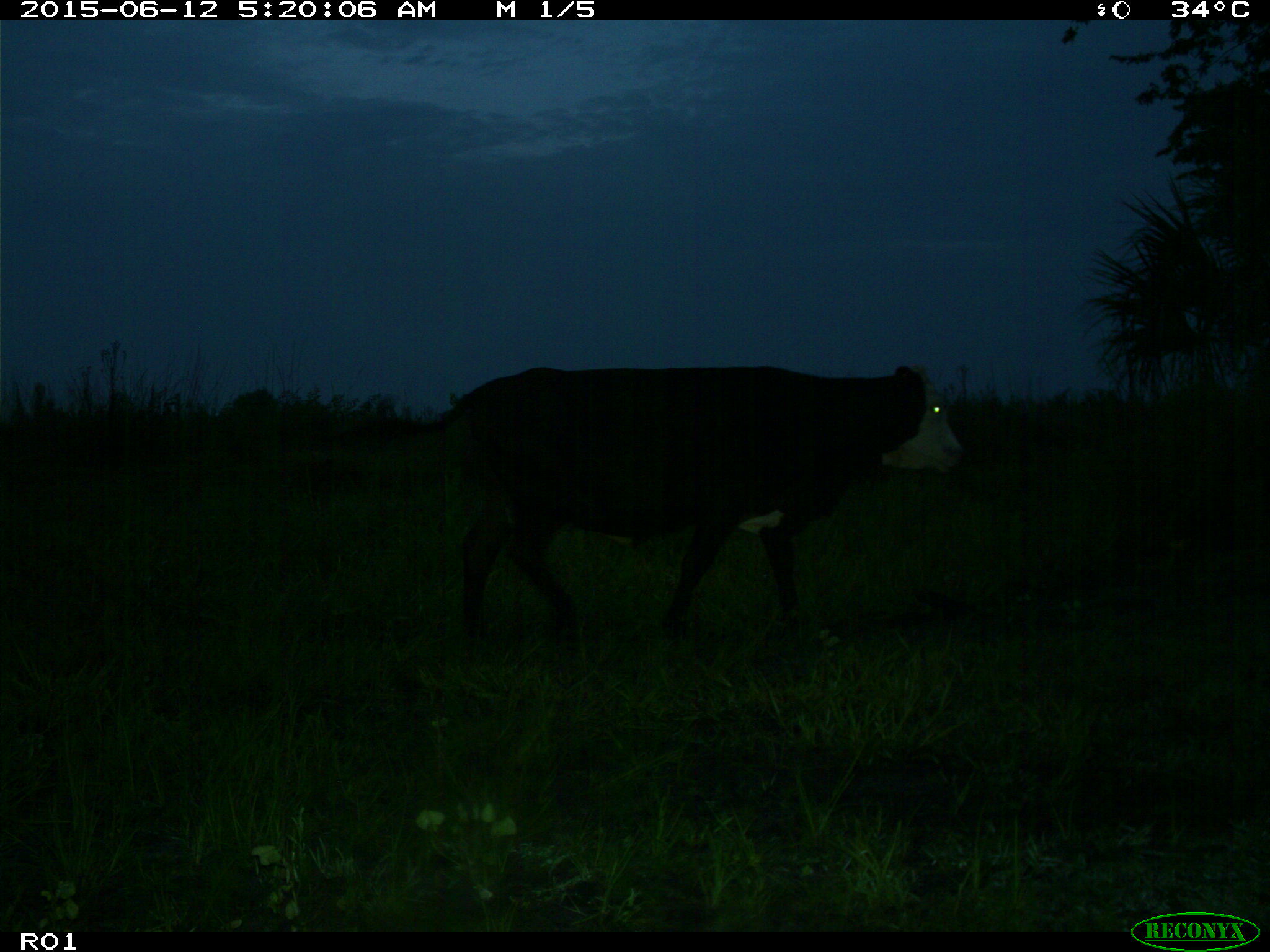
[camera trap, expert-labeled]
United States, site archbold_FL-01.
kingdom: Animalia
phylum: Chordata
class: Mammalia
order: Artiodactyla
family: Bovidae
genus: Bos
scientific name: Bos taurus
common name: domestic cow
Bos taurus (domestic cow).